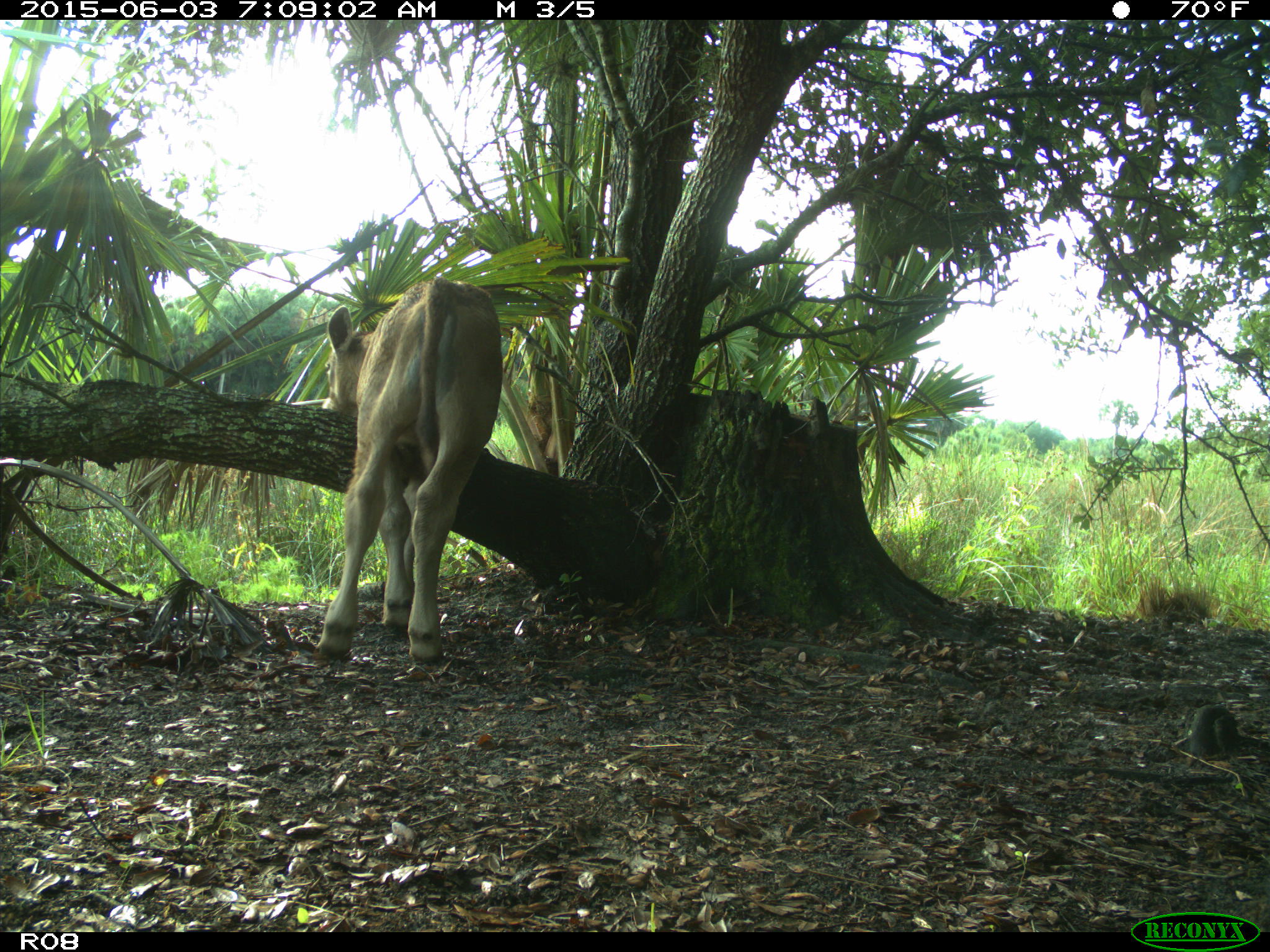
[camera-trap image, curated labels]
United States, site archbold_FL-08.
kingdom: Animalia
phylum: Chordata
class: Mammalia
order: Artiodactyla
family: Bovidae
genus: Bos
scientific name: Bos taurus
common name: domestic cow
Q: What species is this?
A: Bos taurus (domestic cow).